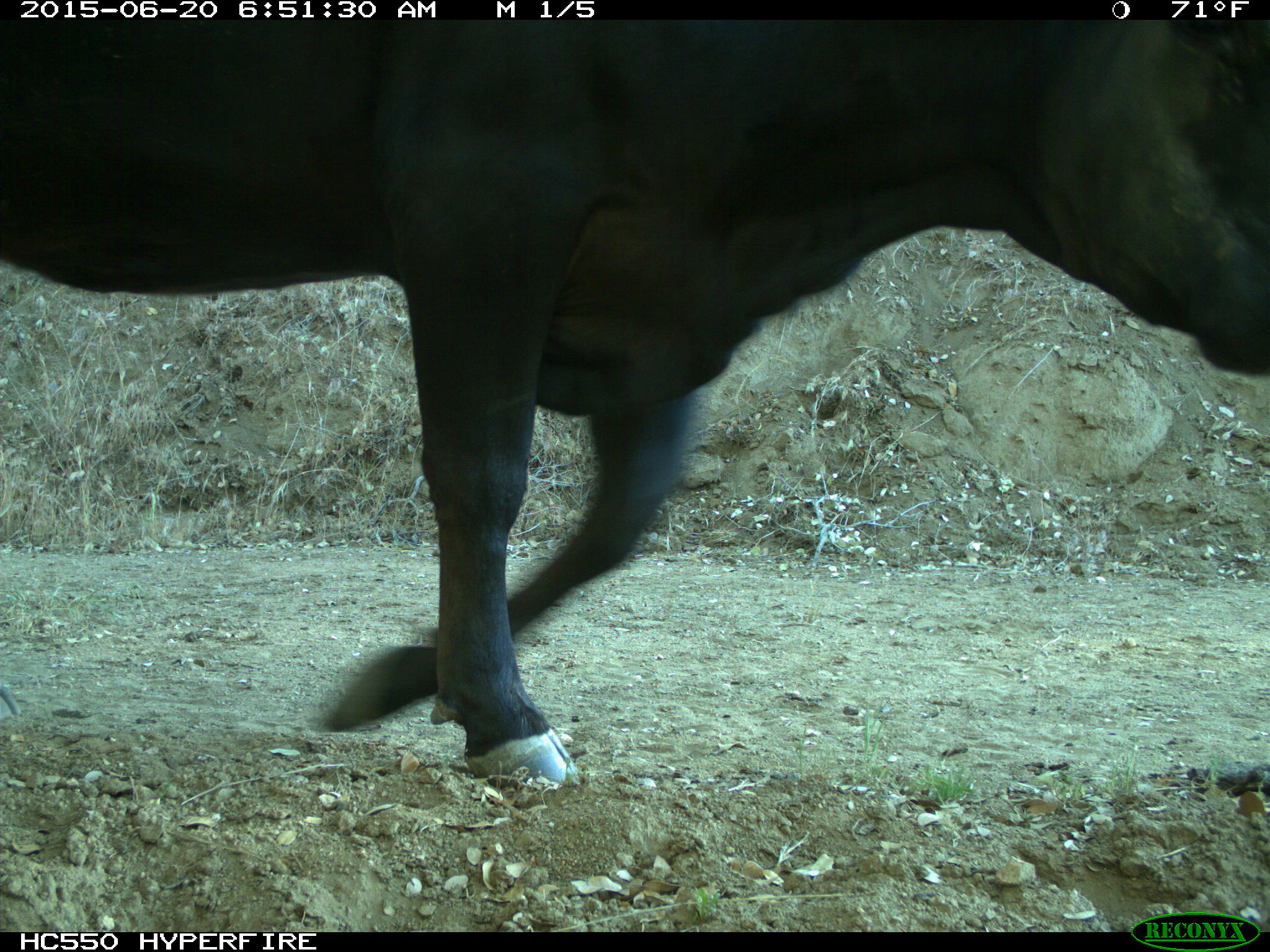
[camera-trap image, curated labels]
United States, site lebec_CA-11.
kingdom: Animalia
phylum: Chordata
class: Mammalia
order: Artiodactyla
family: Bovidae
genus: Bos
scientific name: Bos taurus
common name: domestic cow